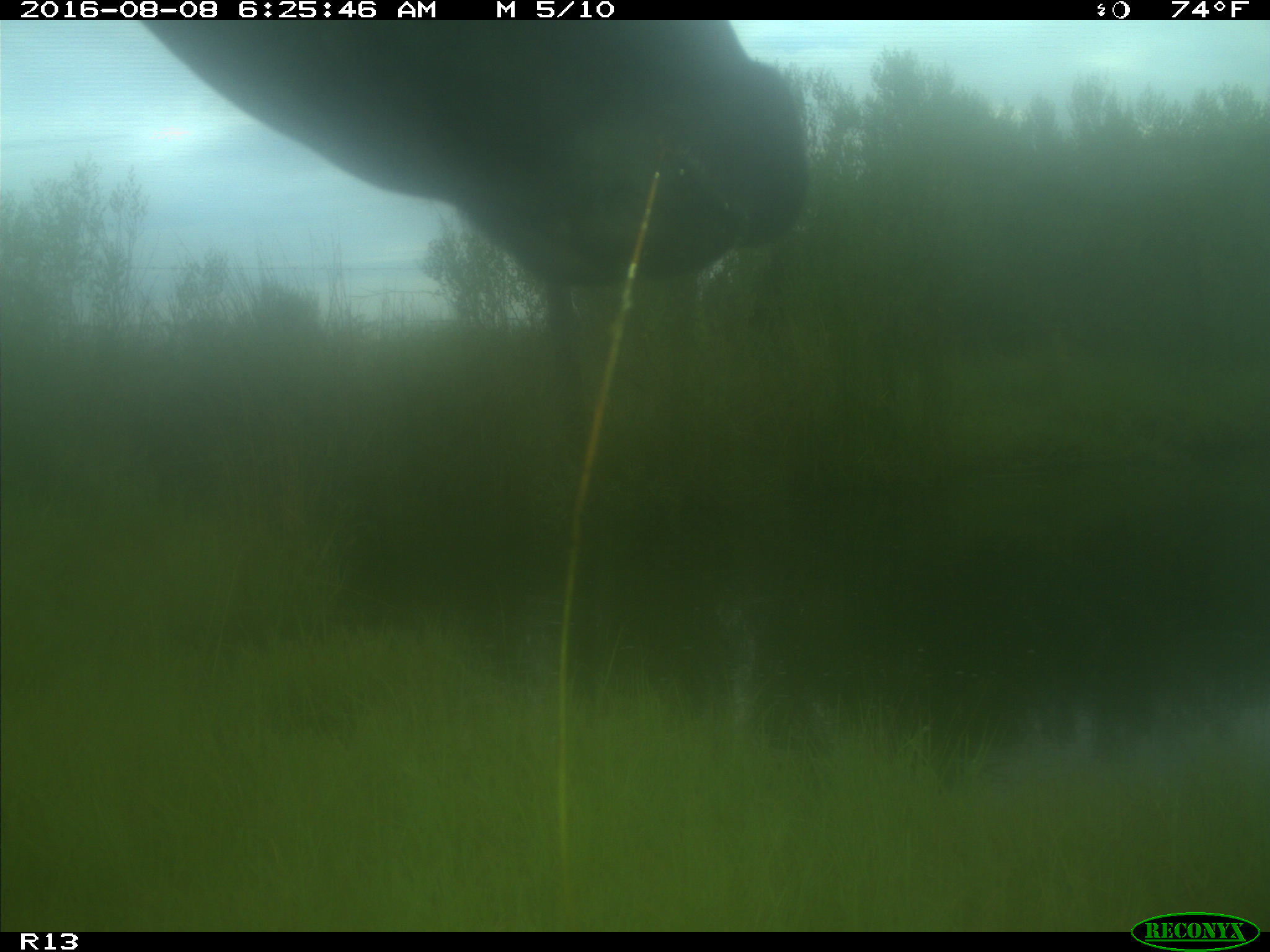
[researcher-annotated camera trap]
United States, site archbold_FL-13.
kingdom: Animalia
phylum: Chordata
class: Mammalia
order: Artiodactyla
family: Bovidae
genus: Bos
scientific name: Bos taurus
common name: domestic cow